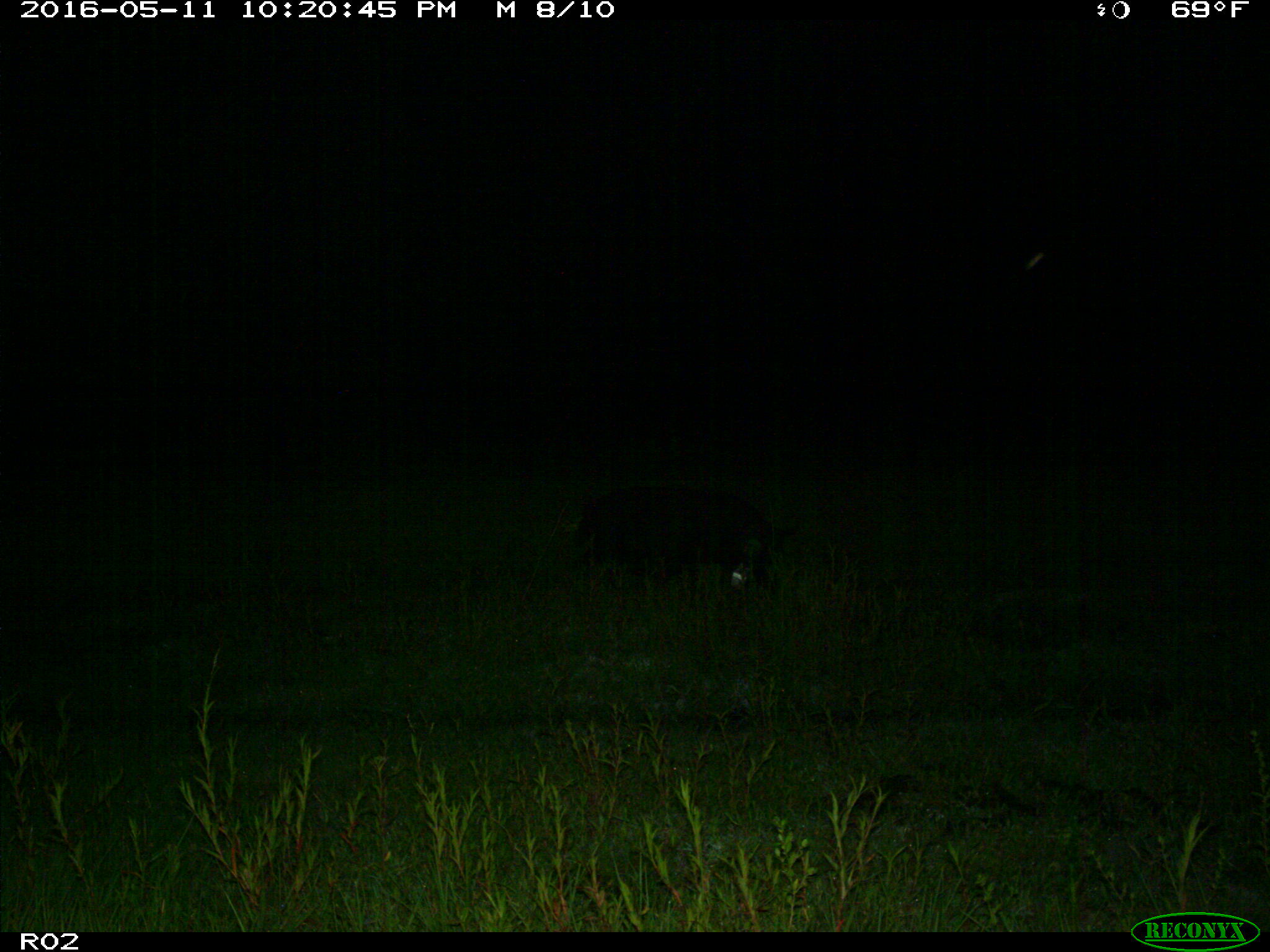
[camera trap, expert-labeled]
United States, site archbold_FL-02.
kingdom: Animalia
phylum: Chordata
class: Mammalia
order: Artiodactyla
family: Suidae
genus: Sus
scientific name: Sus scrofa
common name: wild boar